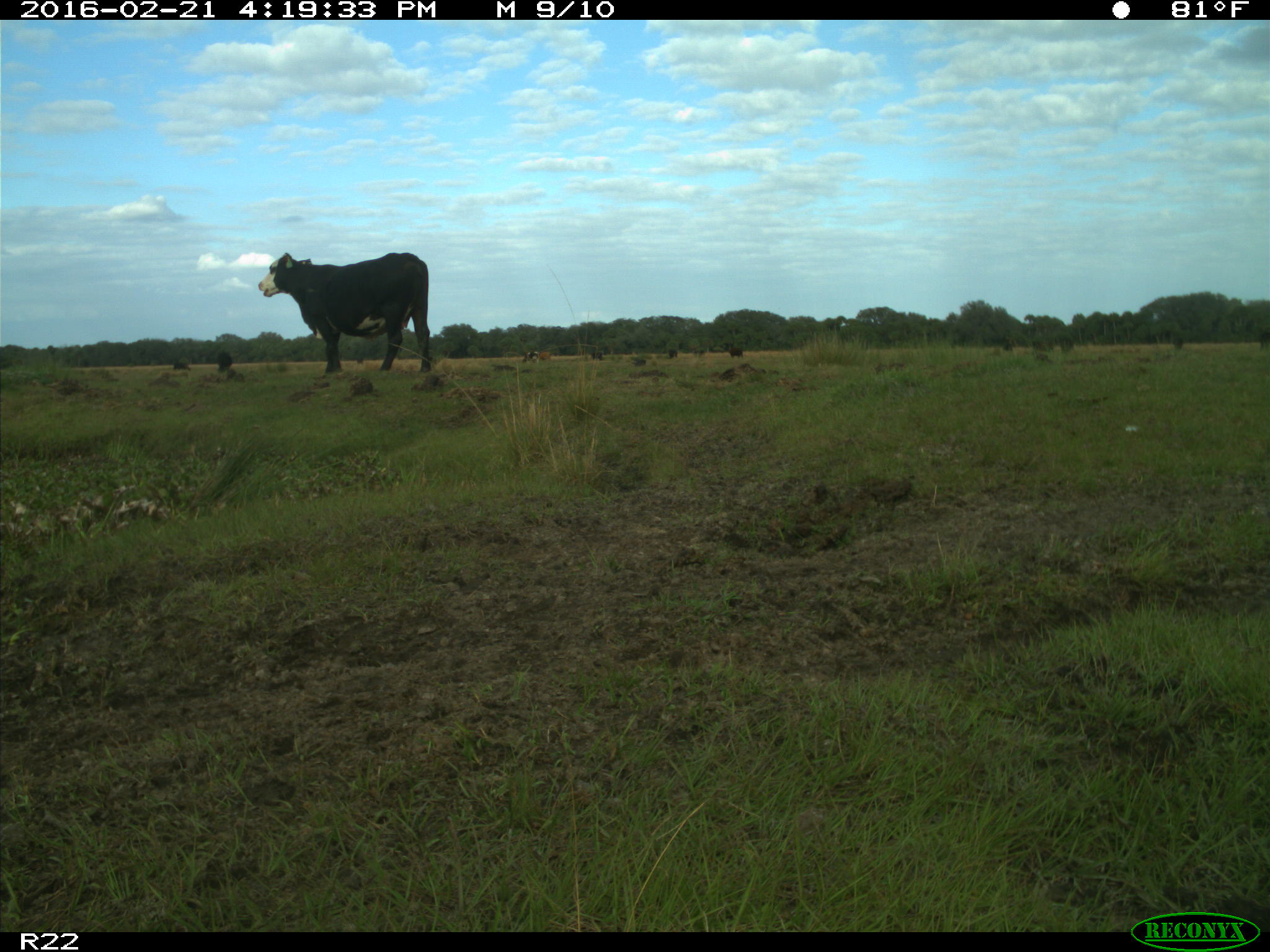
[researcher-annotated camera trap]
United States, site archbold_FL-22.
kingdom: Animalia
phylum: Chordata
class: Mammalia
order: Artiodactyla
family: Bovidae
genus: Bos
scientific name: Bos taurus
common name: domestic cow